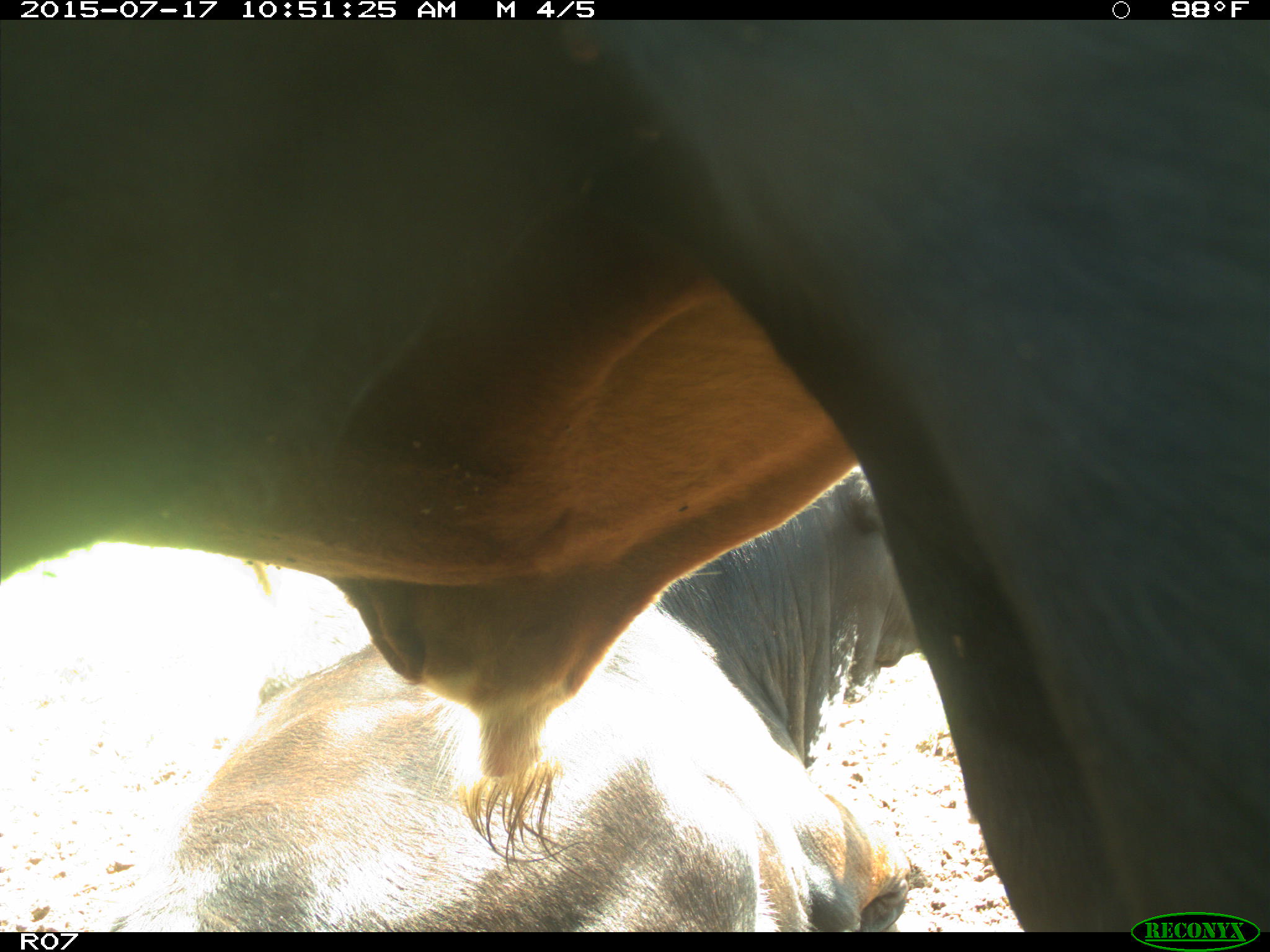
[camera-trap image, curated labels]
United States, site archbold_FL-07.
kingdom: Animalia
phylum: Chordata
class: Mammalia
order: Artiodactyla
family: Bovidae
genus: Bos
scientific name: Bos taurus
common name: domestic cow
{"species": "Bos taurus (domestic cow)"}